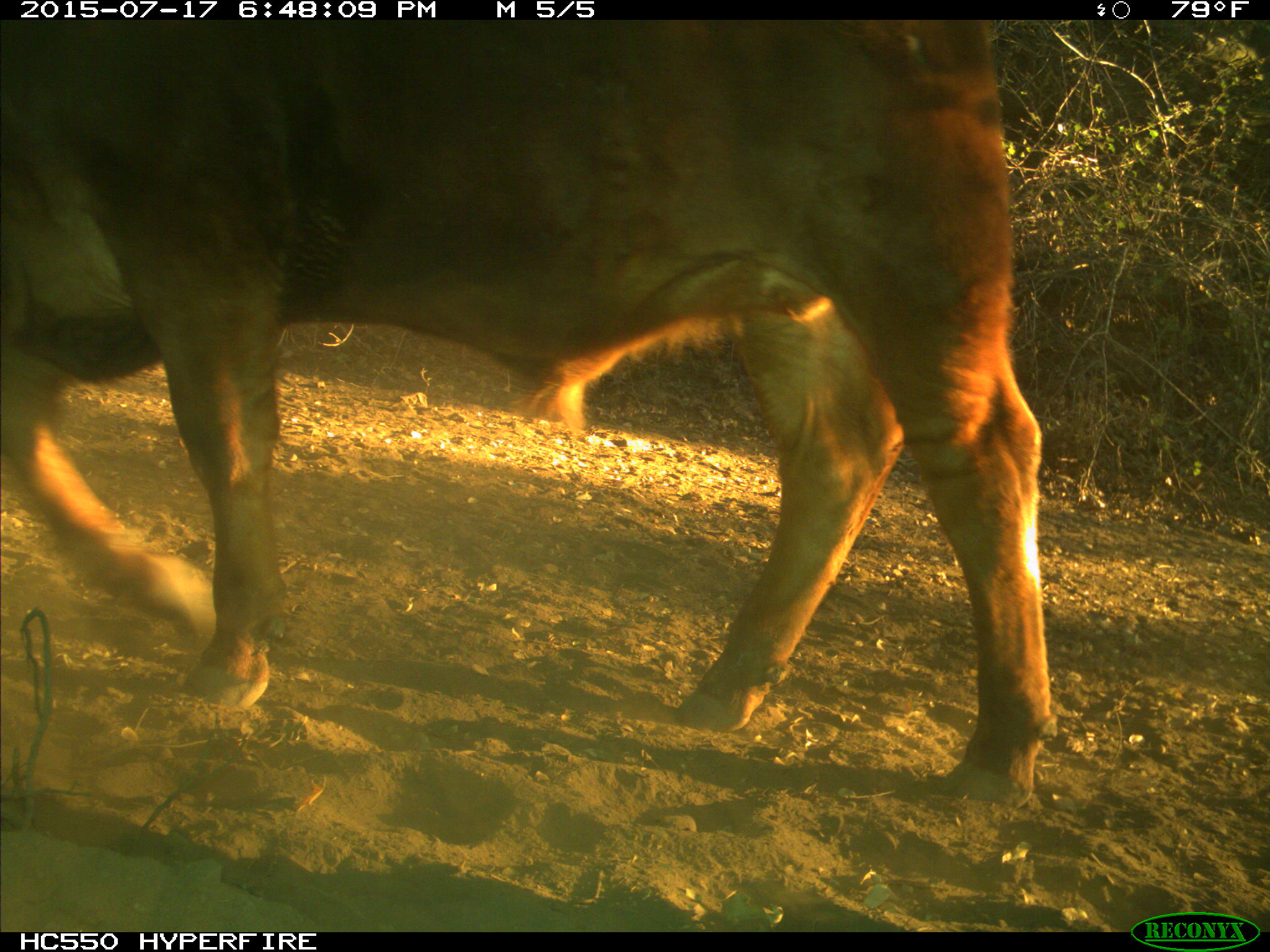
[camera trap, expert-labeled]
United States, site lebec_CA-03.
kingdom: Animalia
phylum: Chordata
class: Mammalia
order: Artiodactyla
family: Bovidae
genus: Bos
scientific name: Bos taurus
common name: domestic cow